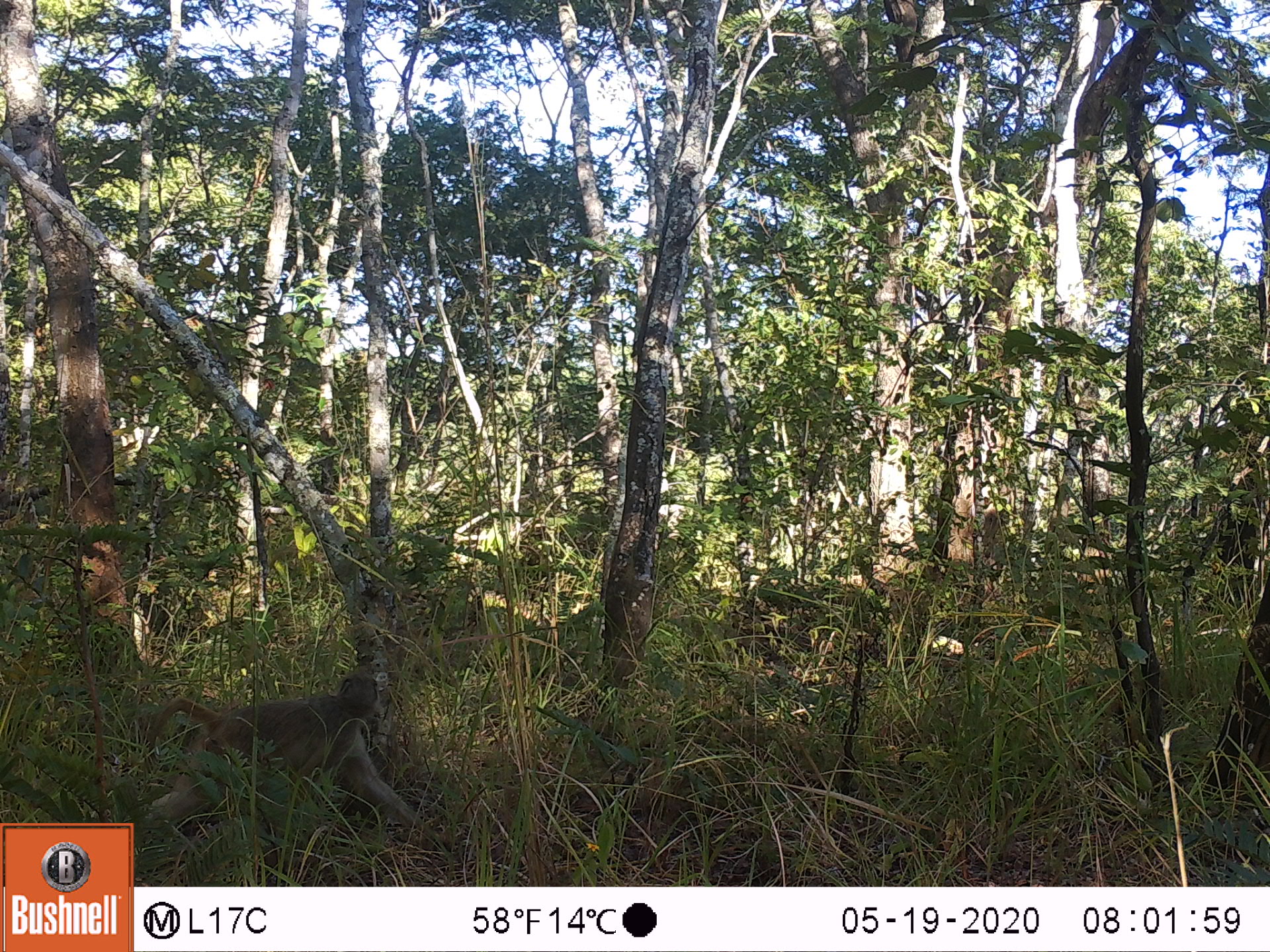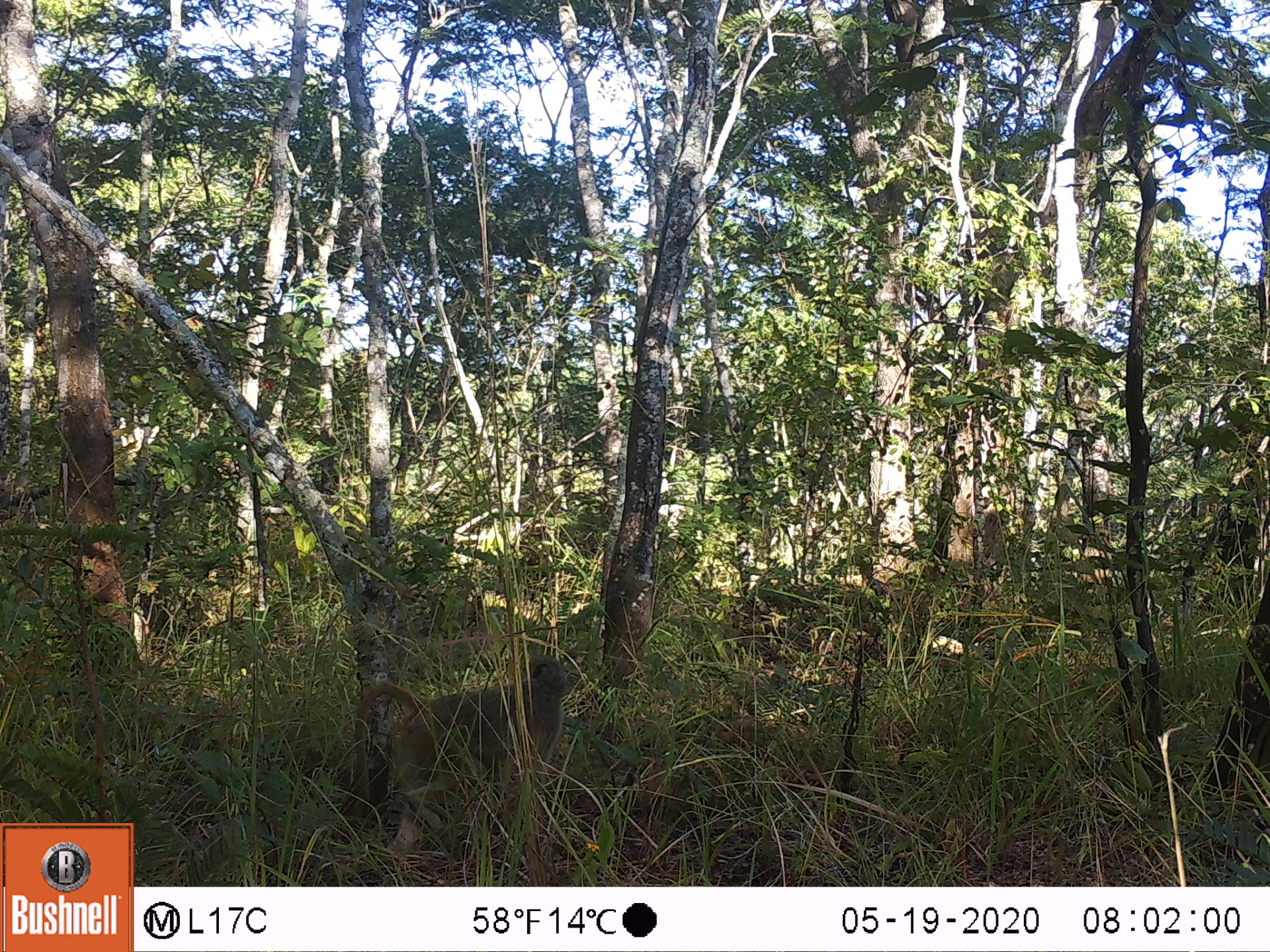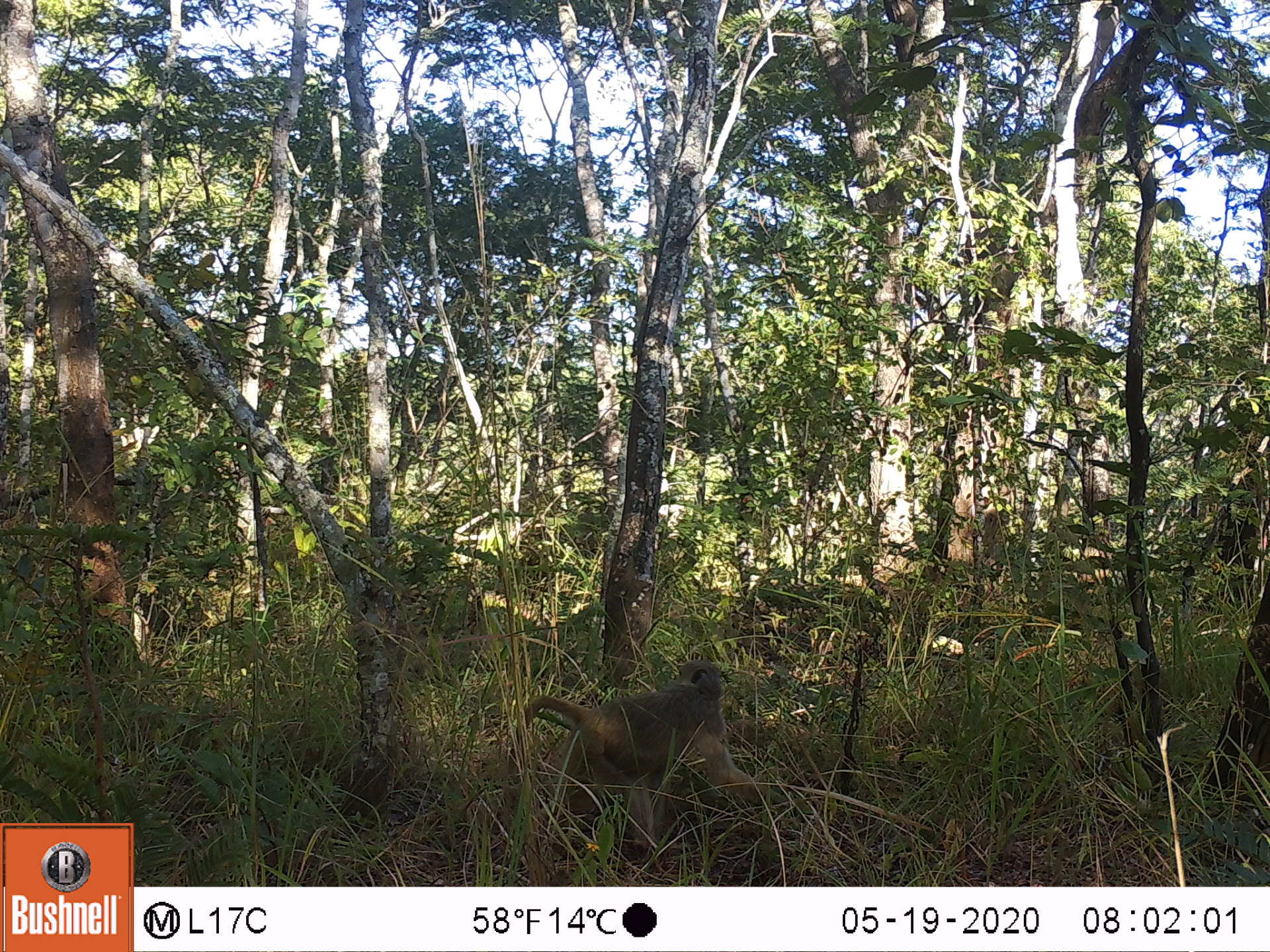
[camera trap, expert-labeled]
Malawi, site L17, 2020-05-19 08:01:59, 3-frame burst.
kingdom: Animalia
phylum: Chordata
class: Mammalia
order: Primates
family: Cercopithecidae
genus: Papio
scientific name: Papio cynocephalus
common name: yellow baboon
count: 1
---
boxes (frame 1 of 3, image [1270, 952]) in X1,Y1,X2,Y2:
yellow baboon: 135,670,418,848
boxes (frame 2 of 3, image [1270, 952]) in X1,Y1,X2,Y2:
yellow baboon: 337,649,588,856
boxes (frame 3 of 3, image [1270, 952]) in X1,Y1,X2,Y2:
yellow baboon: 492,656,767,861